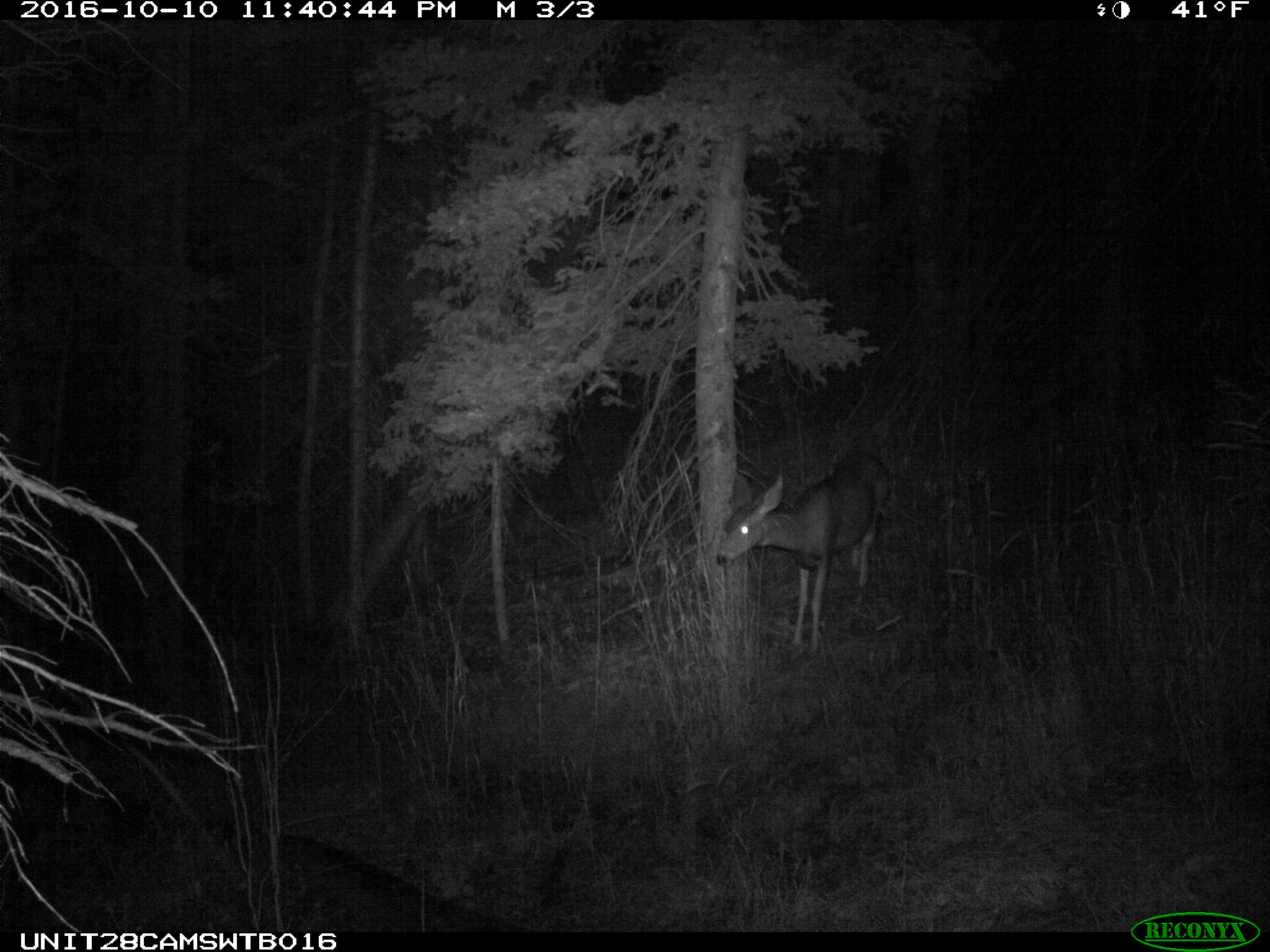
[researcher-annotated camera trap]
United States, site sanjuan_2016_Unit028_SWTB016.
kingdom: Animalia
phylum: Chordata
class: Mammalia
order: Artiodactyla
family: Cervidae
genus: Odocoileus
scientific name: Odocoileus hemionus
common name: mule deer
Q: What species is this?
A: Odocoileus hemionus (mule deer).